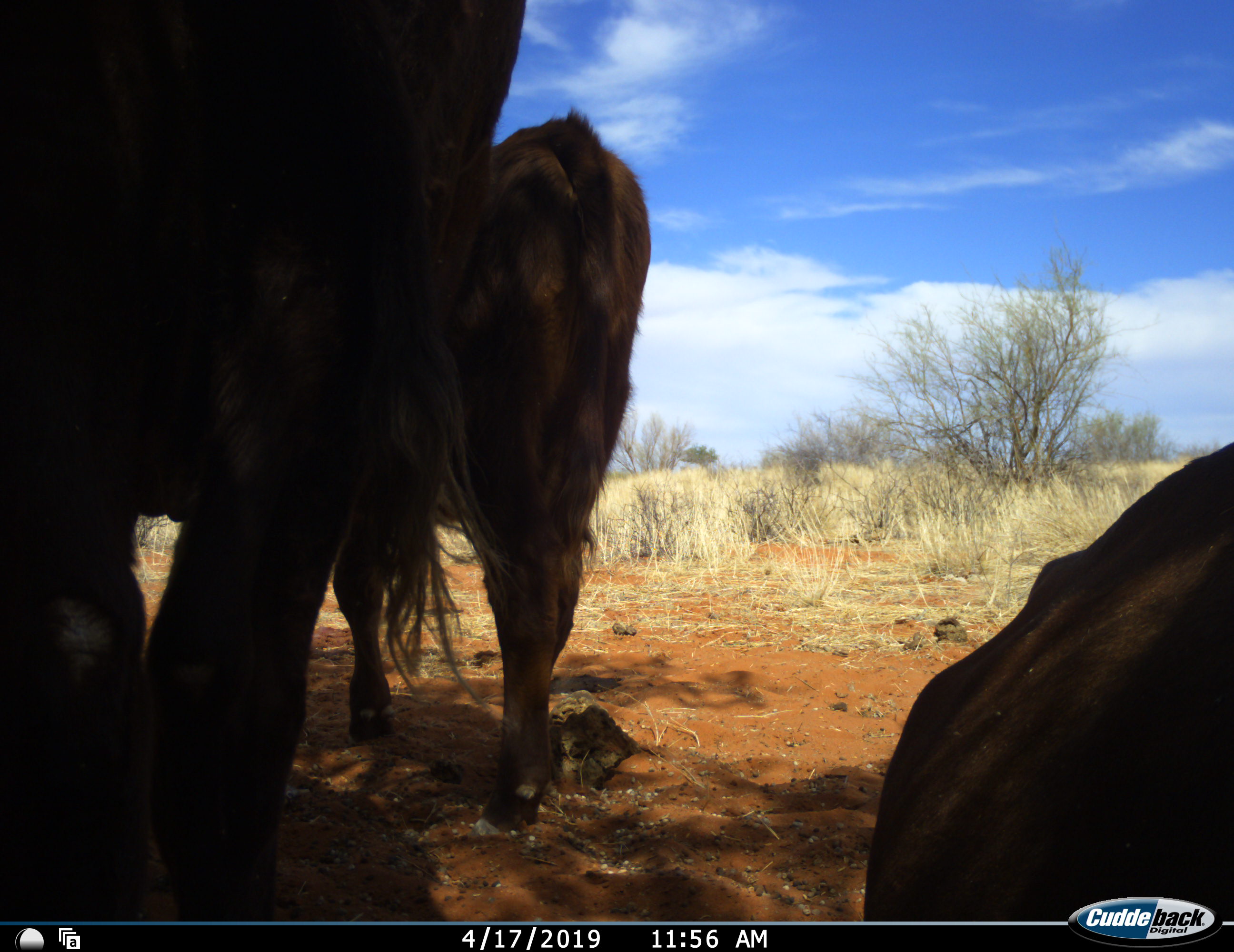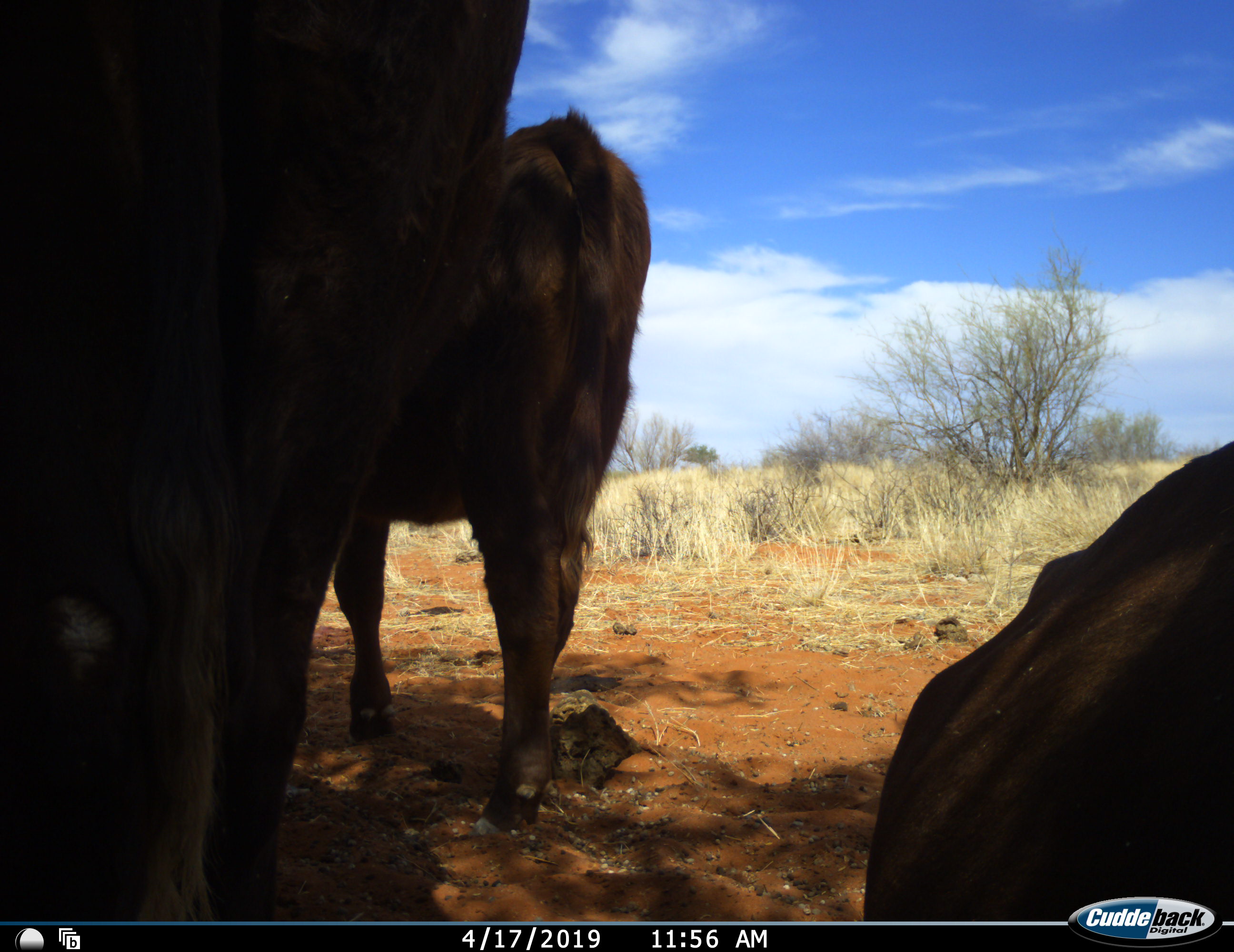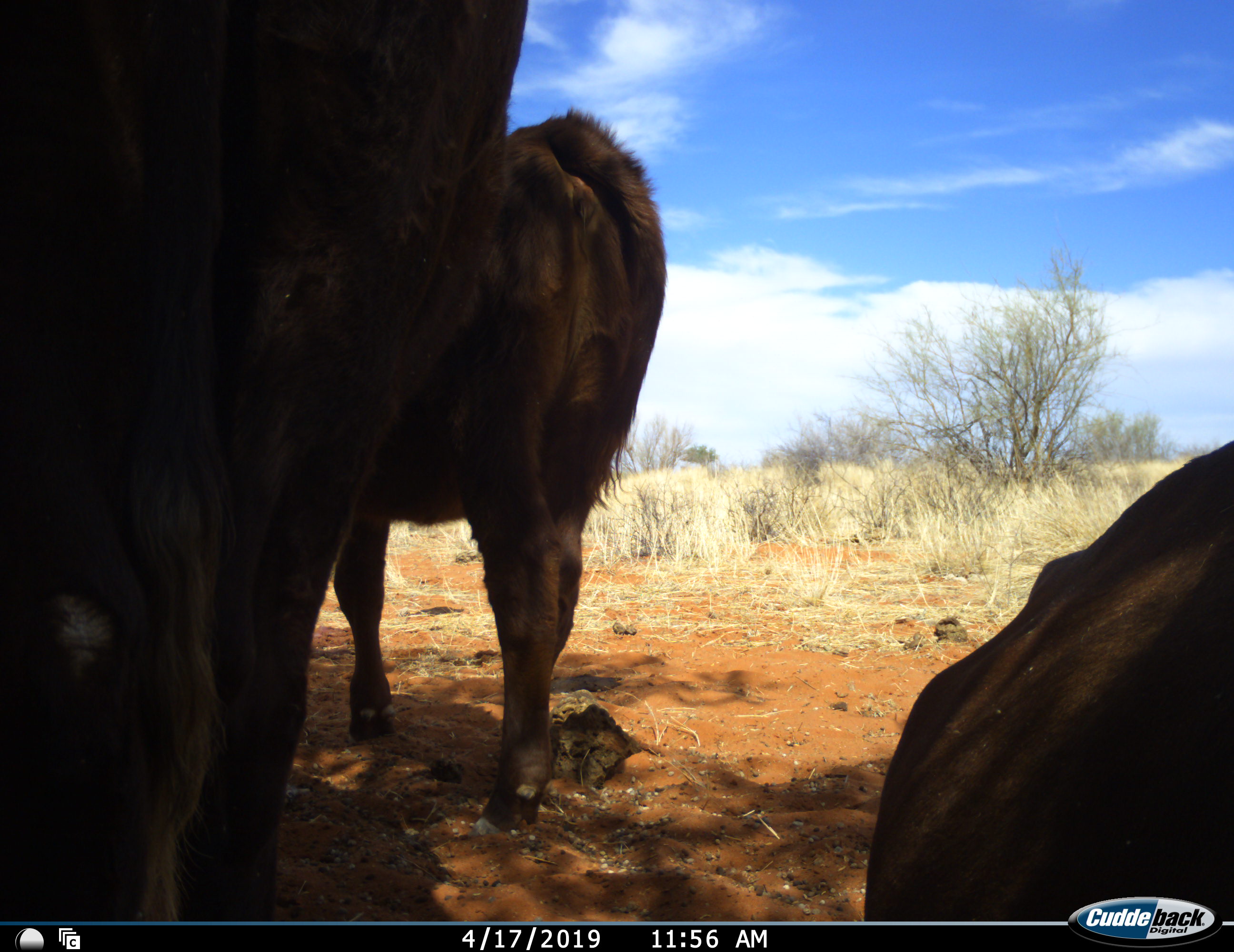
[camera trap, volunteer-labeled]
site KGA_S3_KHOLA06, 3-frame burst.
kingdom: Animalia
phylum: Chordata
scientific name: Vertebrata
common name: domestic animal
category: domesticanimal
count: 3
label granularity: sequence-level